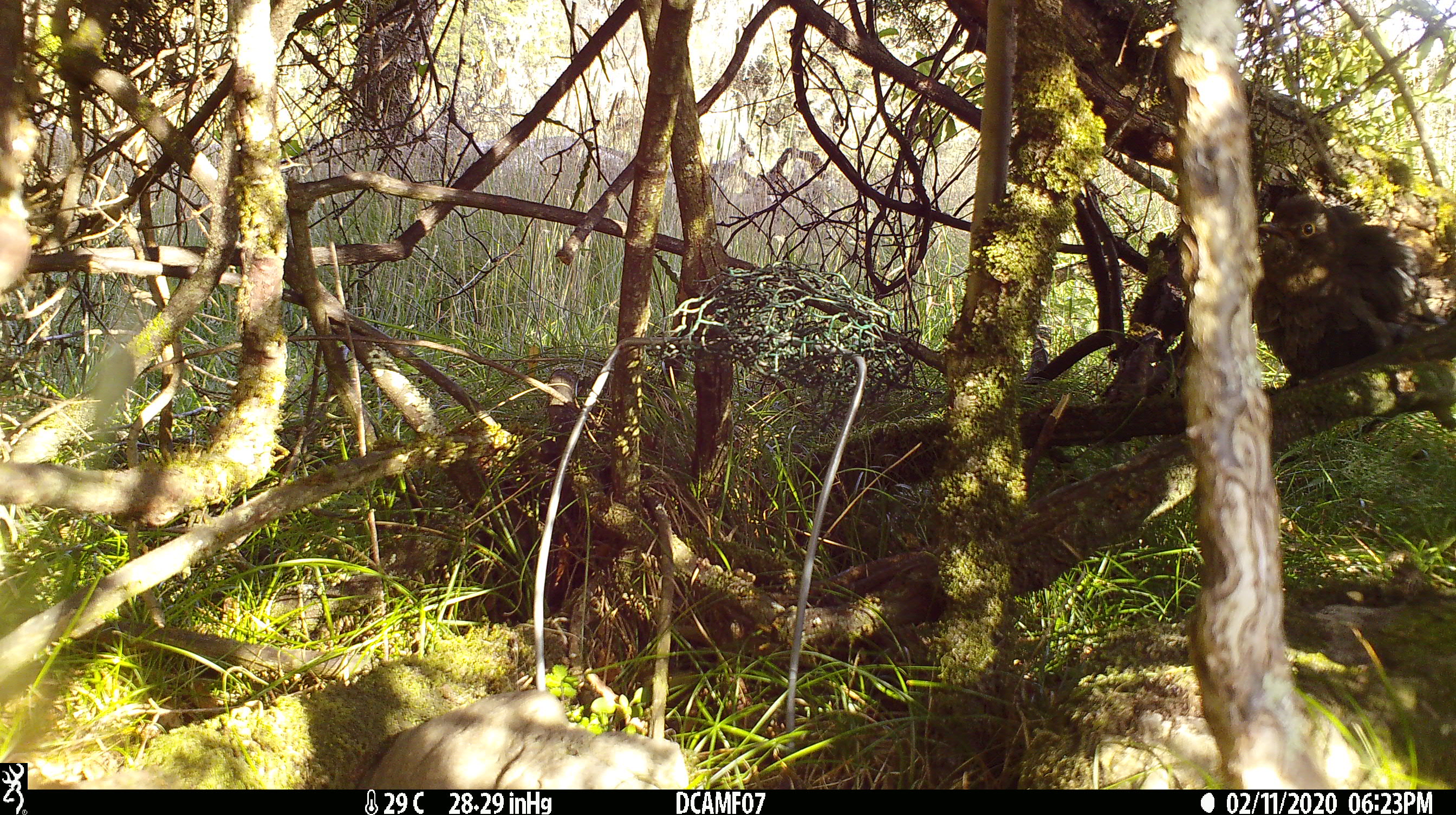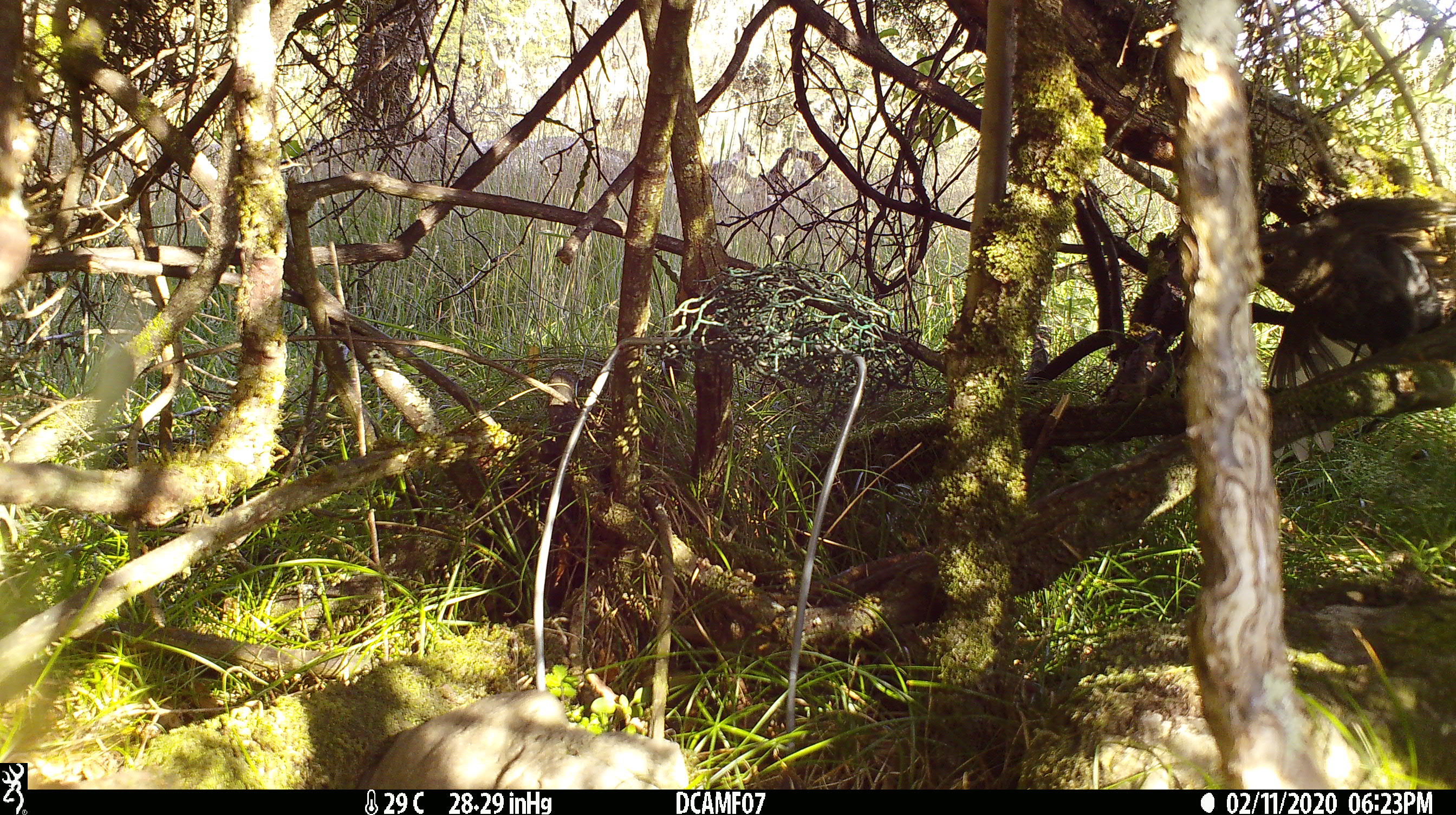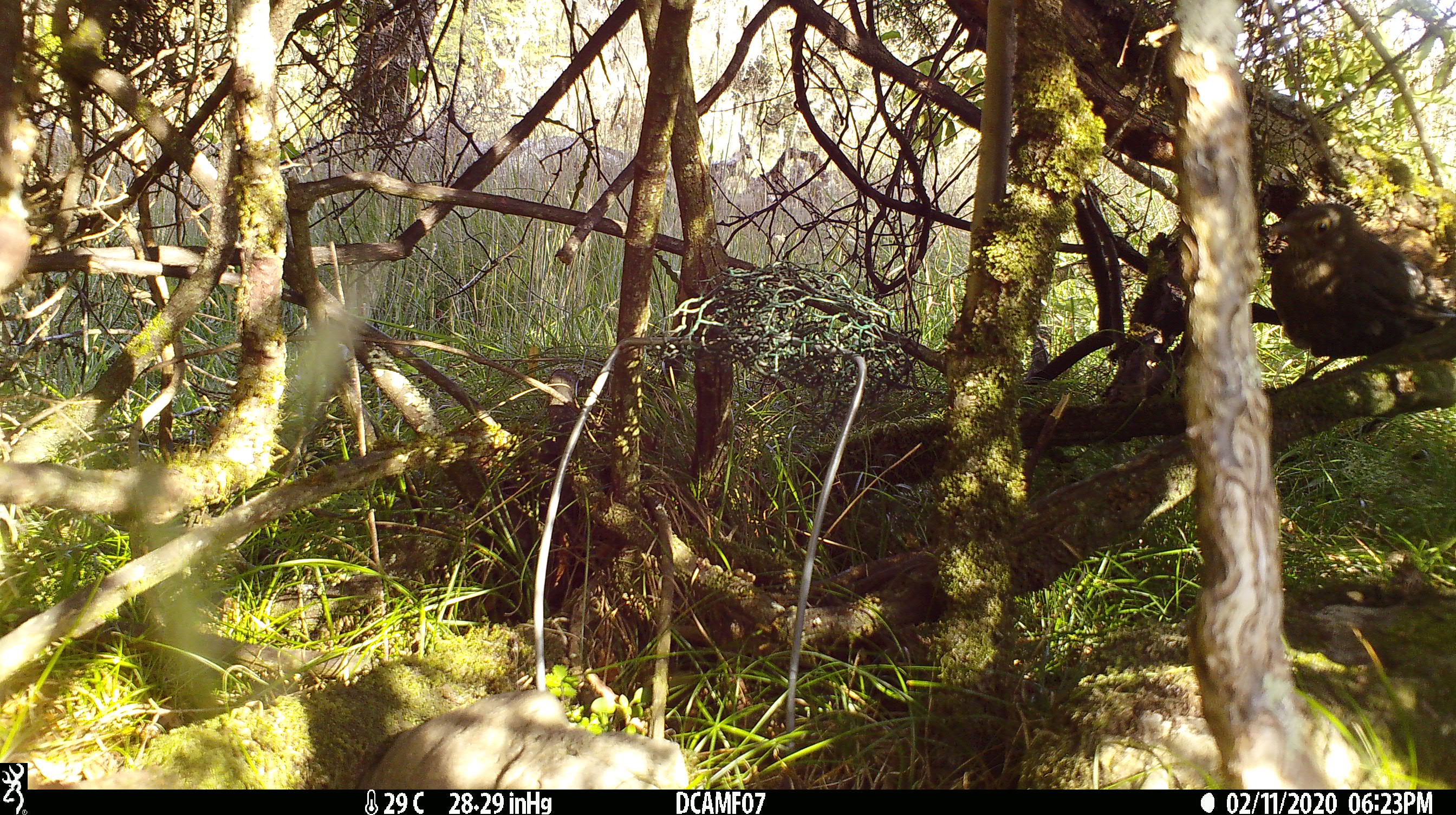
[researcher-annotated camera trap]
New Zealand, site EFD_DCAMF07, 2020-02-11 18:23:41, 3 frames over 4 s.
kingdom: Animalia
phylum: Chordata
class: Aves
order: Passeriformes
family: Turdidae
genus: Turdus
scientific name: Turdus merula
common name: eurasian blackbird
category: blackbird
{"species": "blackbird (eurasian blackbird) (Turdus merula)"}